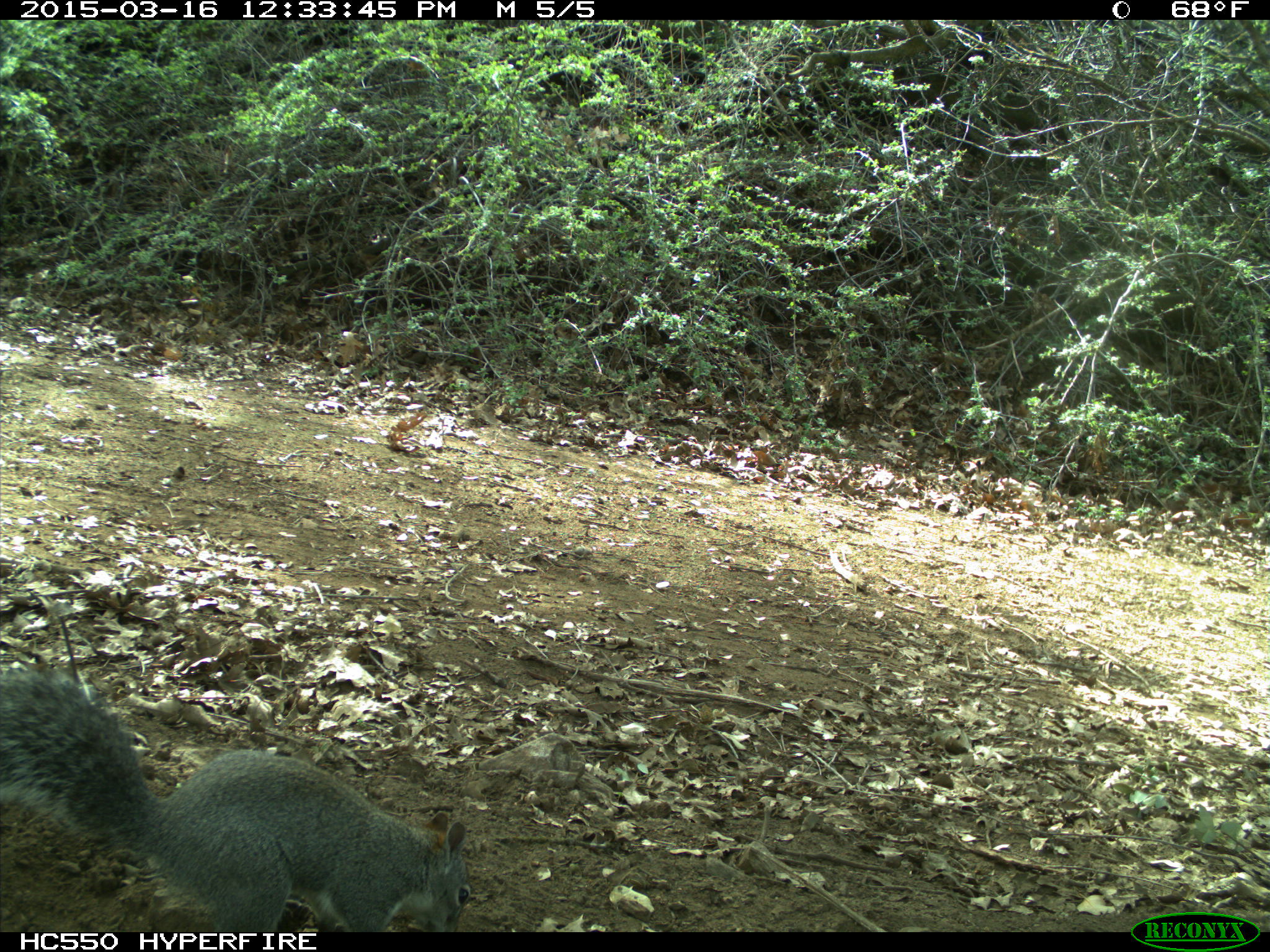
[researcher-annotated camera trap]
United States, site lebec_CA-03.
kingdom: Animalia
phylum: Chordata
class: Mammalia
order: Rodentia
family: Sciuridae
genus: Sciurus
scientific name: Sciurus carolinensis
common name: eastern gray squirrel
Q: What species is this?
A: Sciurus carolinensis (eastern gray squirrel).